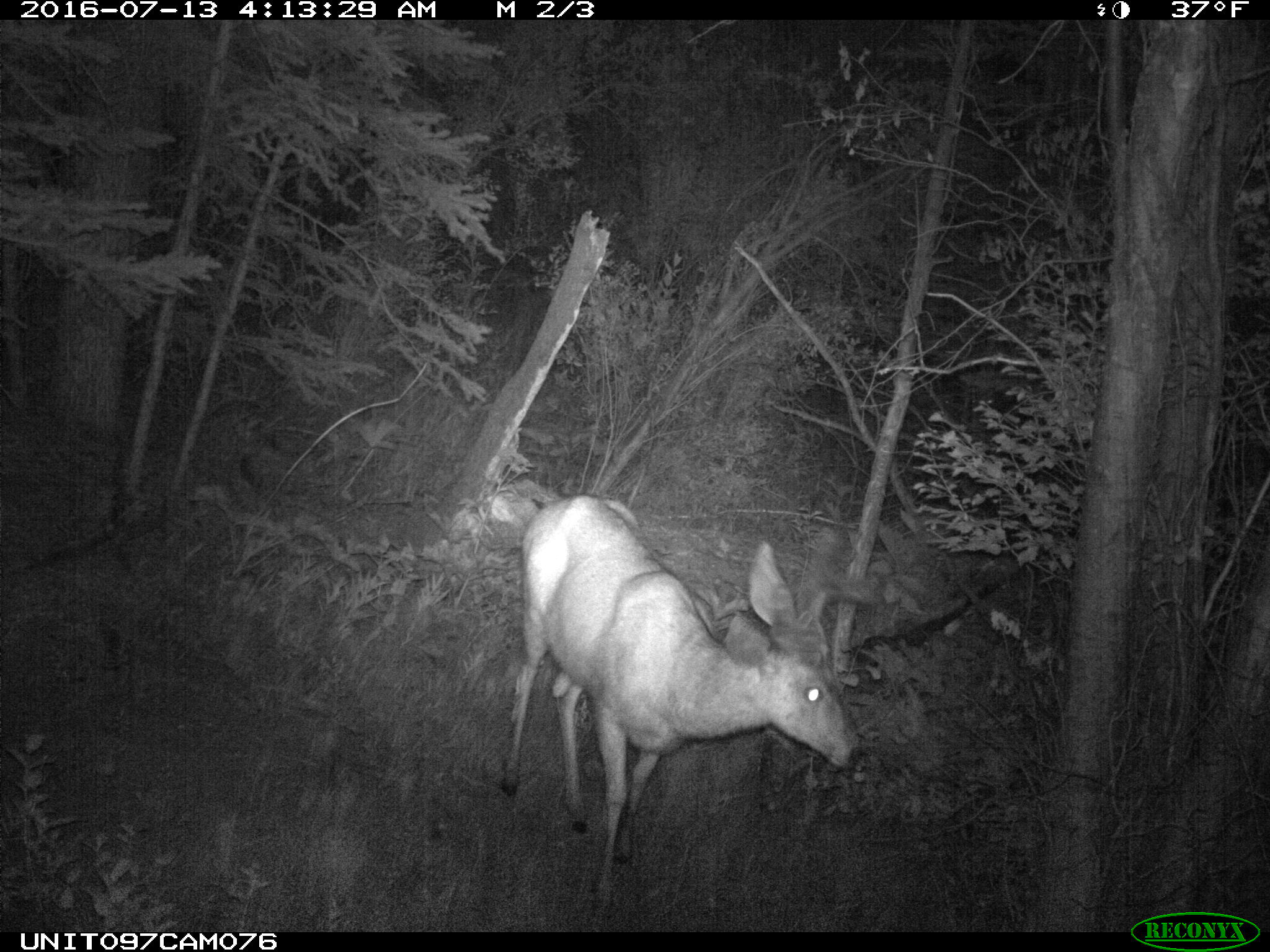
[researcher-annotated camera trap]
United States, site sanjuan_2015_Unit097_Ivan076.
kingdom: Animalia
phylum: Chordata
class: Mammalia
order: Artiodactyla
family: Cervidae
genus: Odocoileus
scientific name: Odocoileus hemionus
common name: mule deer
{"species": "Odocoileus hemionus (mule deer)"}